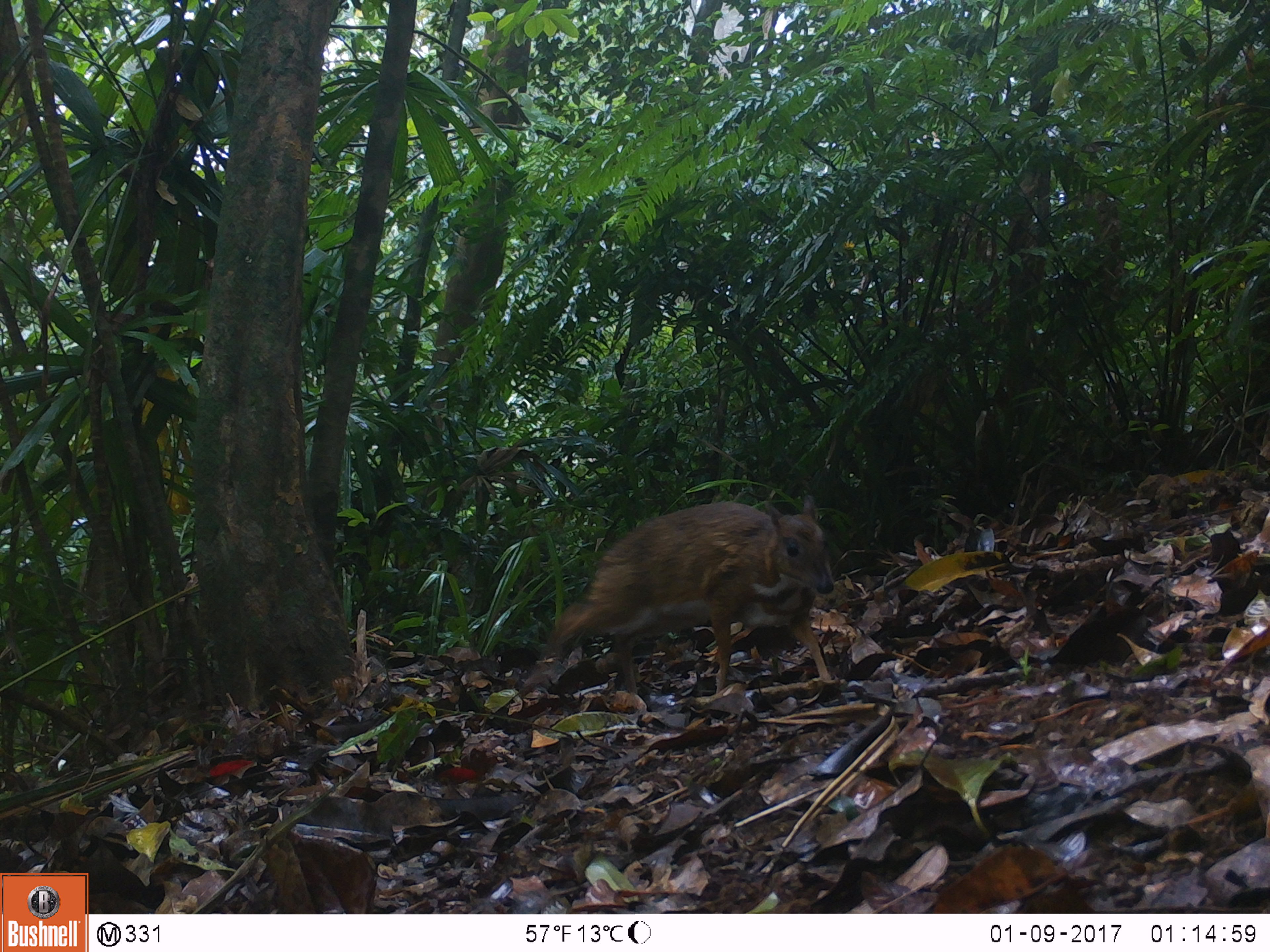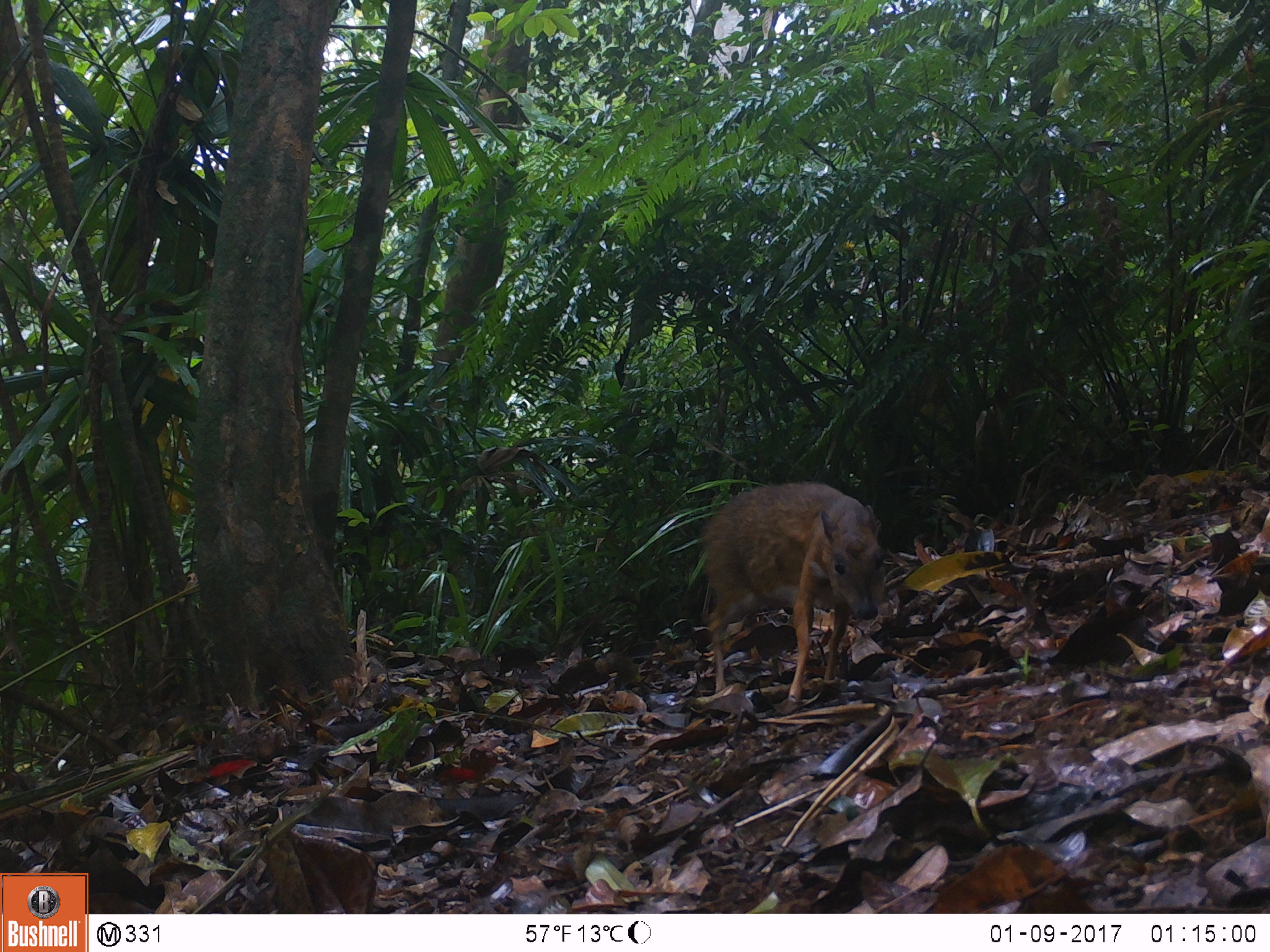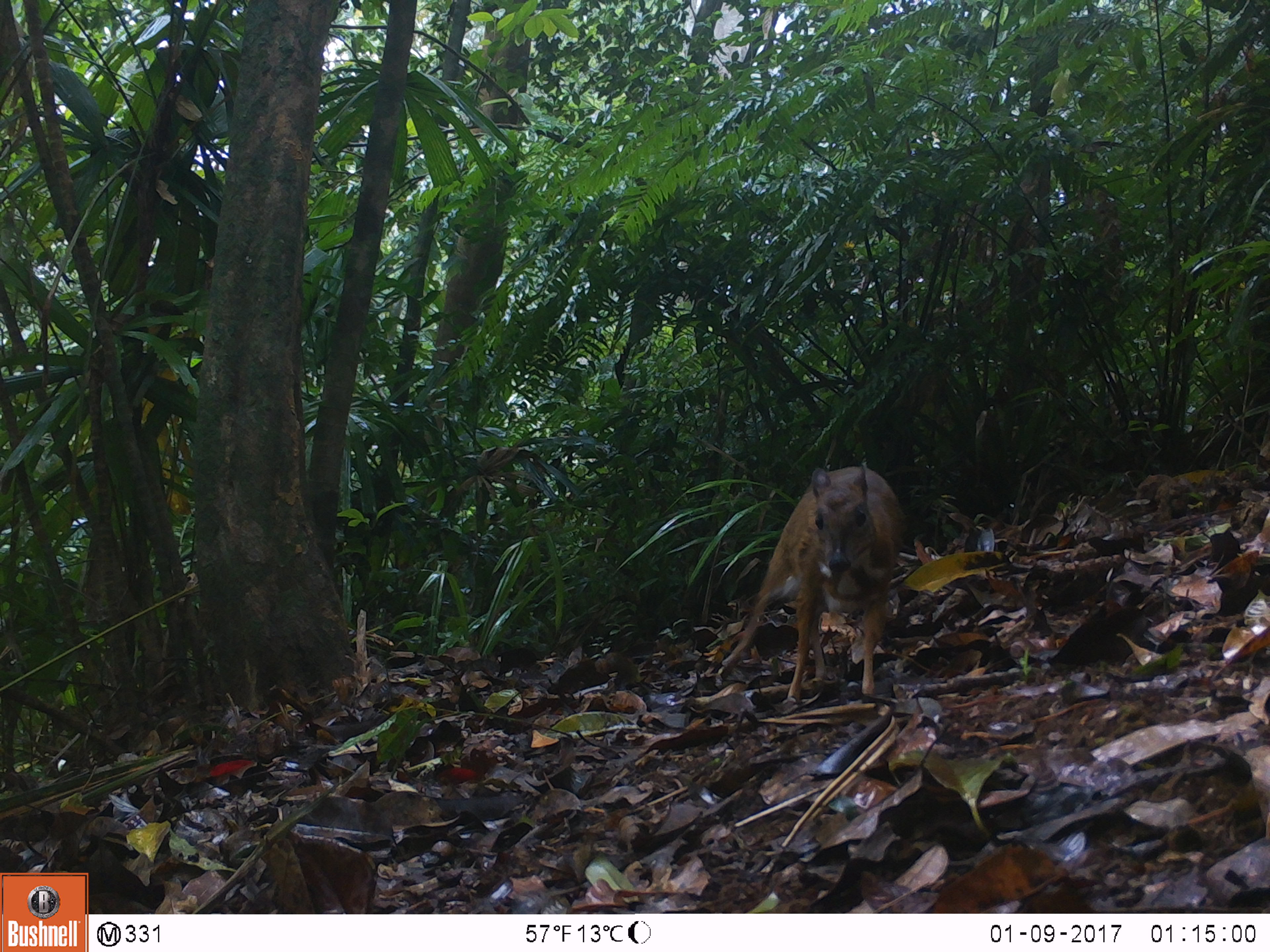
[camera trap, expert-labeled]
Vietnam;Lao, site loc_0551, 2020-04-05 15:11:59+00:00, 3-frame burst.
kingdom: Animalia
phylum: Chordata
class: Mammalia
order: Artiodactyla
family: Tragulidae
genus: Moschiola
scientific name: Moschiola meminna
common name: chevrotain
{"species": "chevrotain (Moschiola meminna)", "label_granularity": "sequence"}